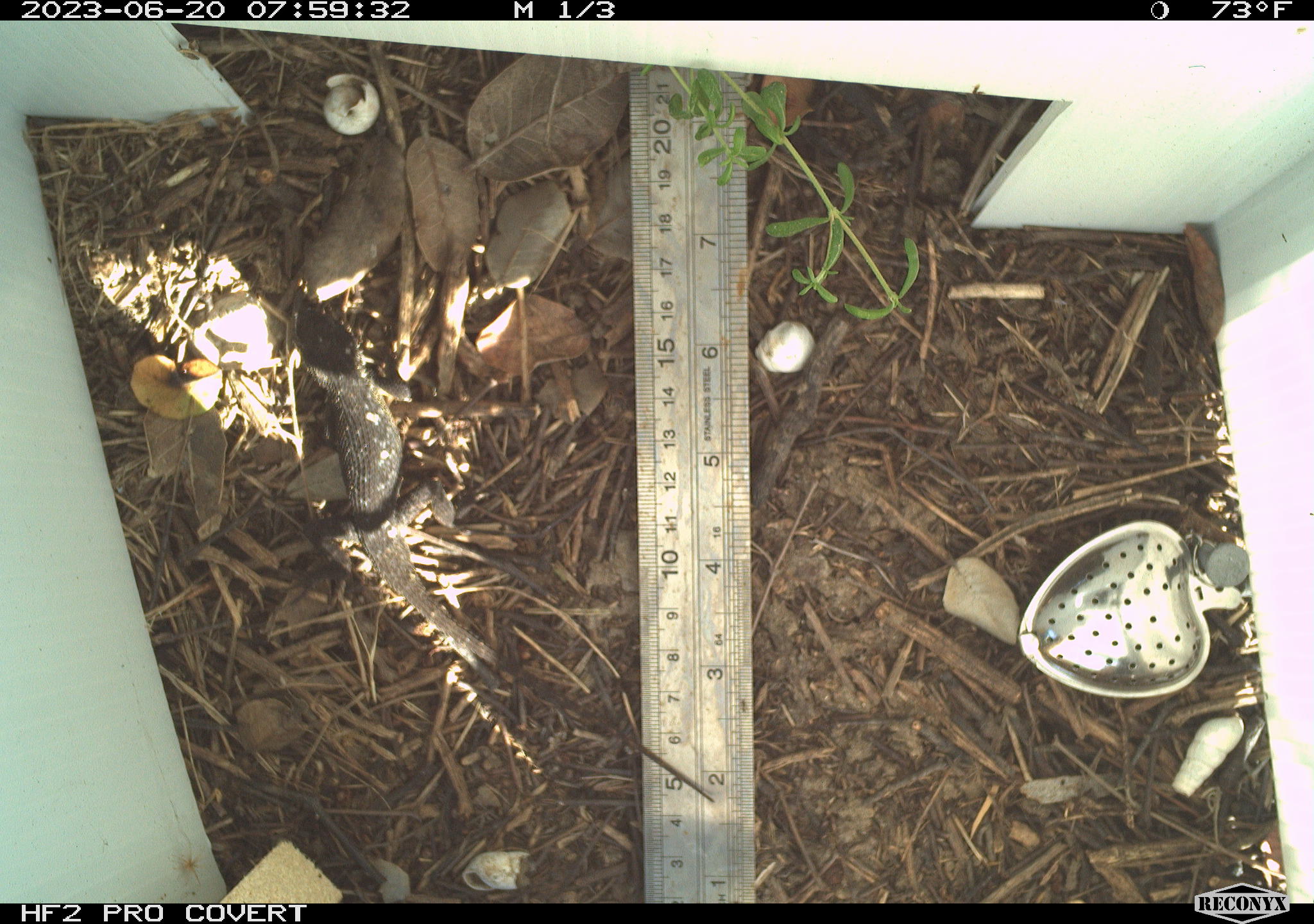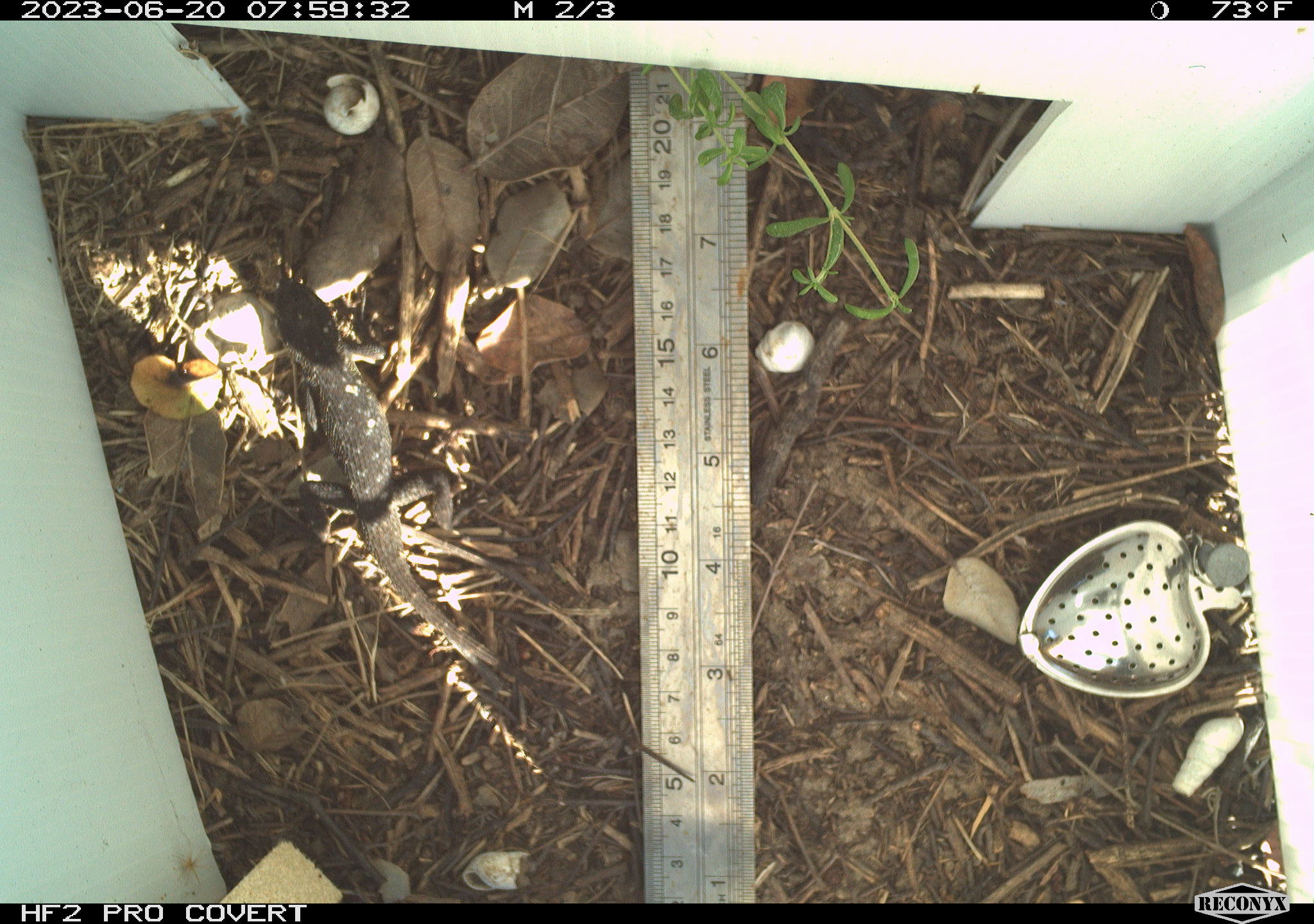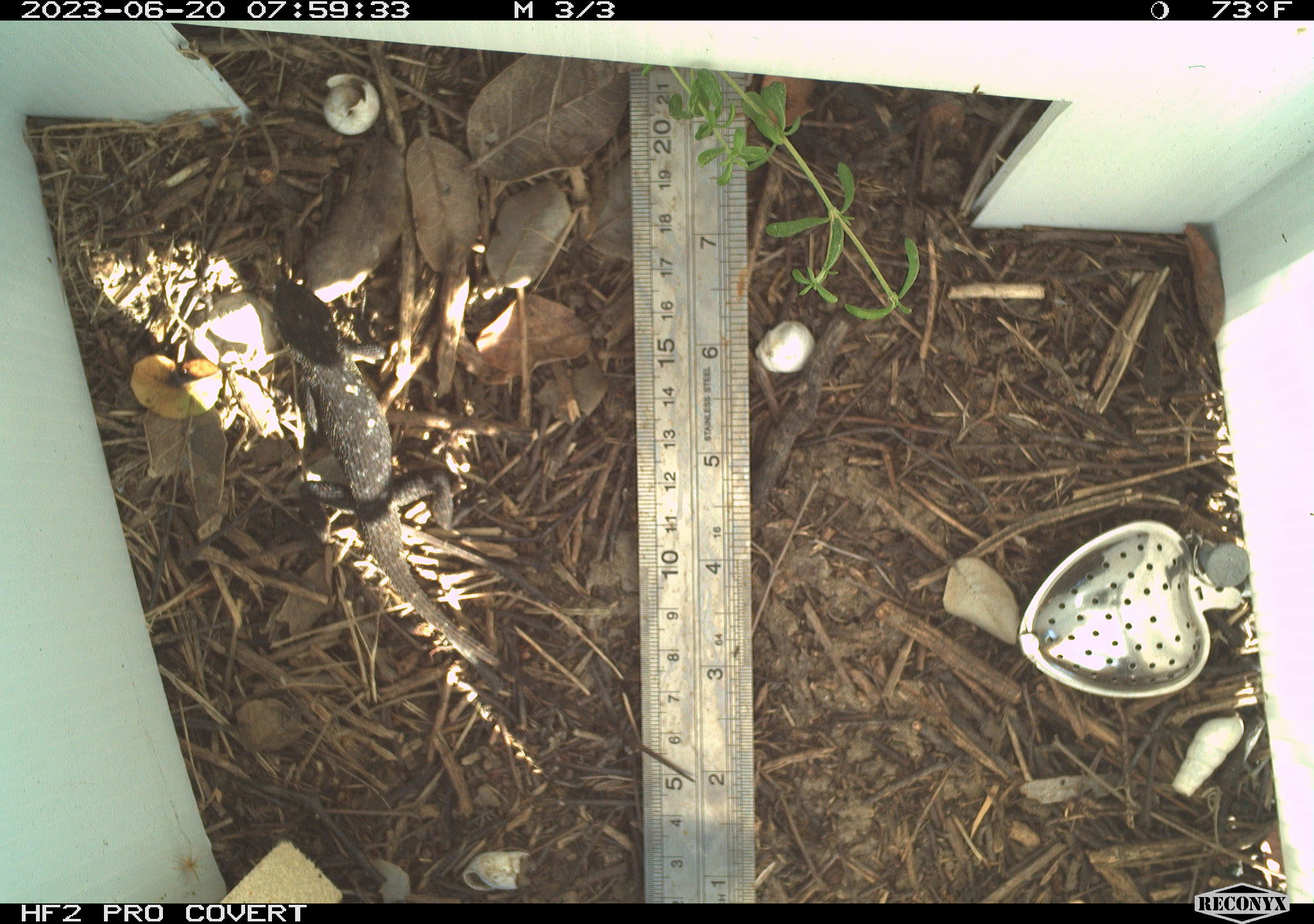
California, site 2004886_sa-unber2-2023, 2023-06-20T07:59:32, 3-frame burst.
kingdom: Animalia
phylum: Chordata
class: Reptilia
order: Squamata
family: Phrynosomatidae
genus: Sceloporus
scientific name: Sceloporus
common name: spiny lizards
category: sceloporus species